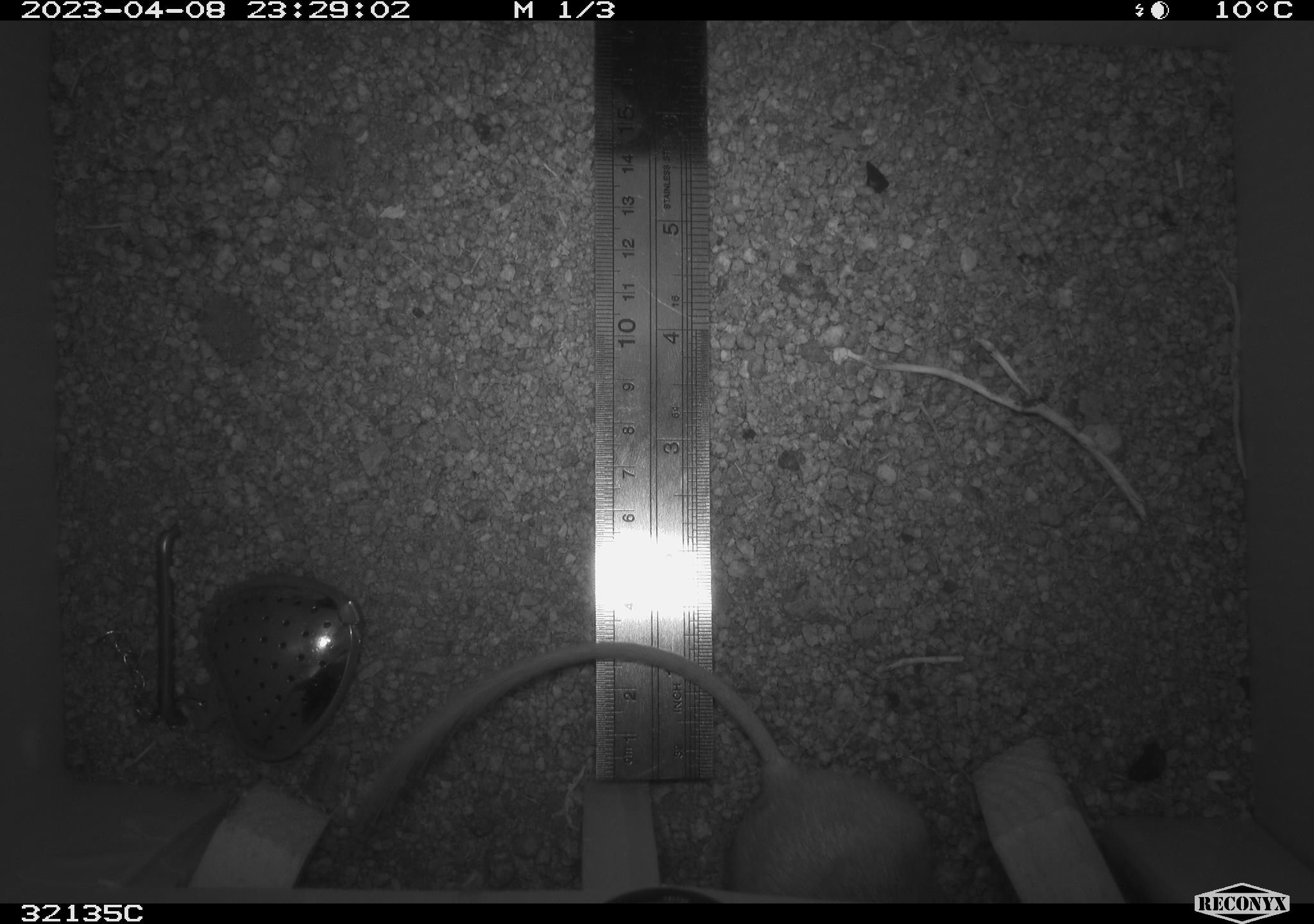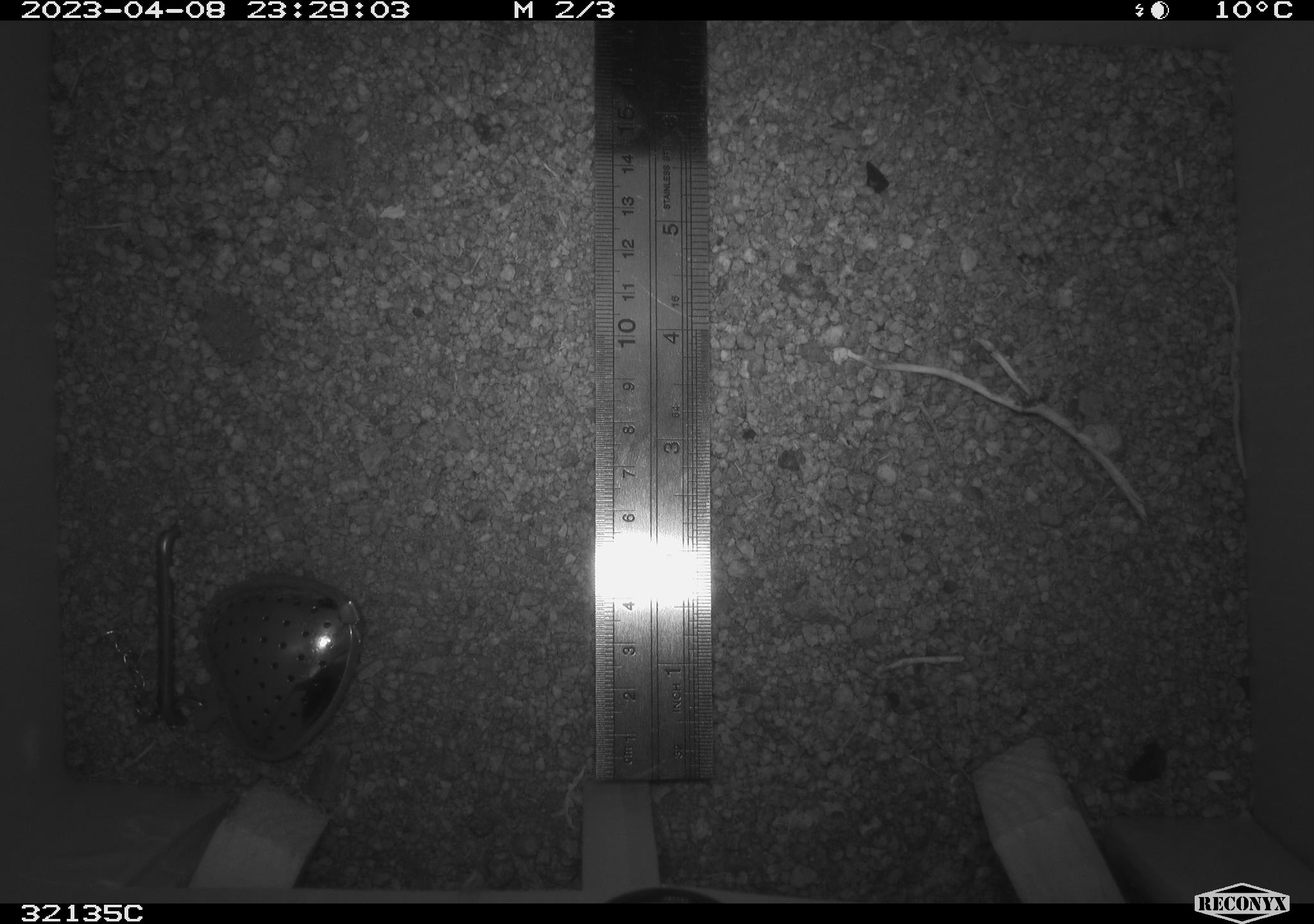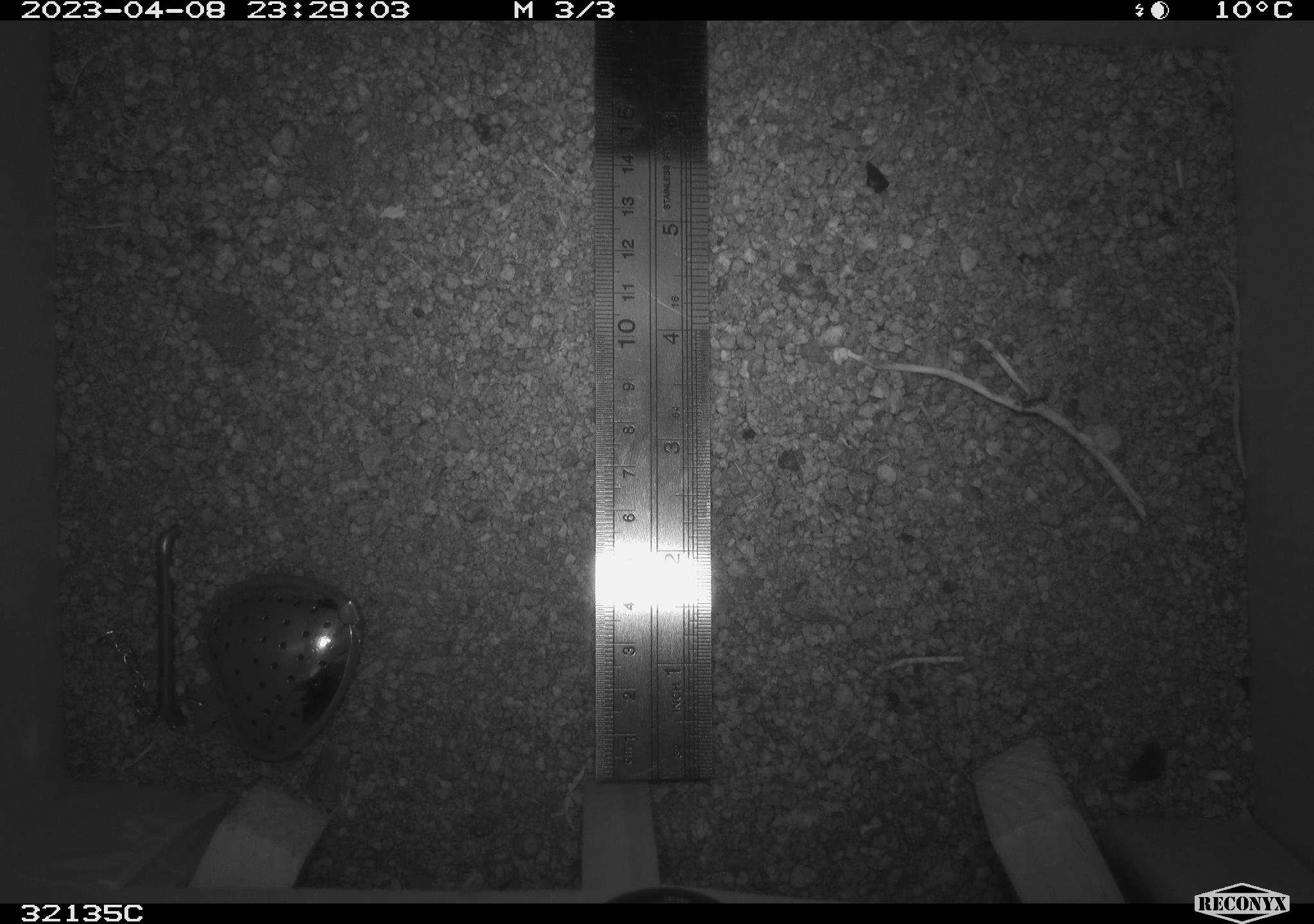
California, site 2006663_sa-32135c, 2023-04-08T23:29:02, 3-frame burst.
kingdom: Animalia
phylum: Chordata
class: Mammalia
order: Rodentia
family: Heteromyidae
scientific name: Heteromyidae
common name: kangaroo rats and pocket mice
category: heteromyidae family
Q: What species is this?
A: Heteromyidae family (kangaroo rats and pocket mice) (Heteromyidae).